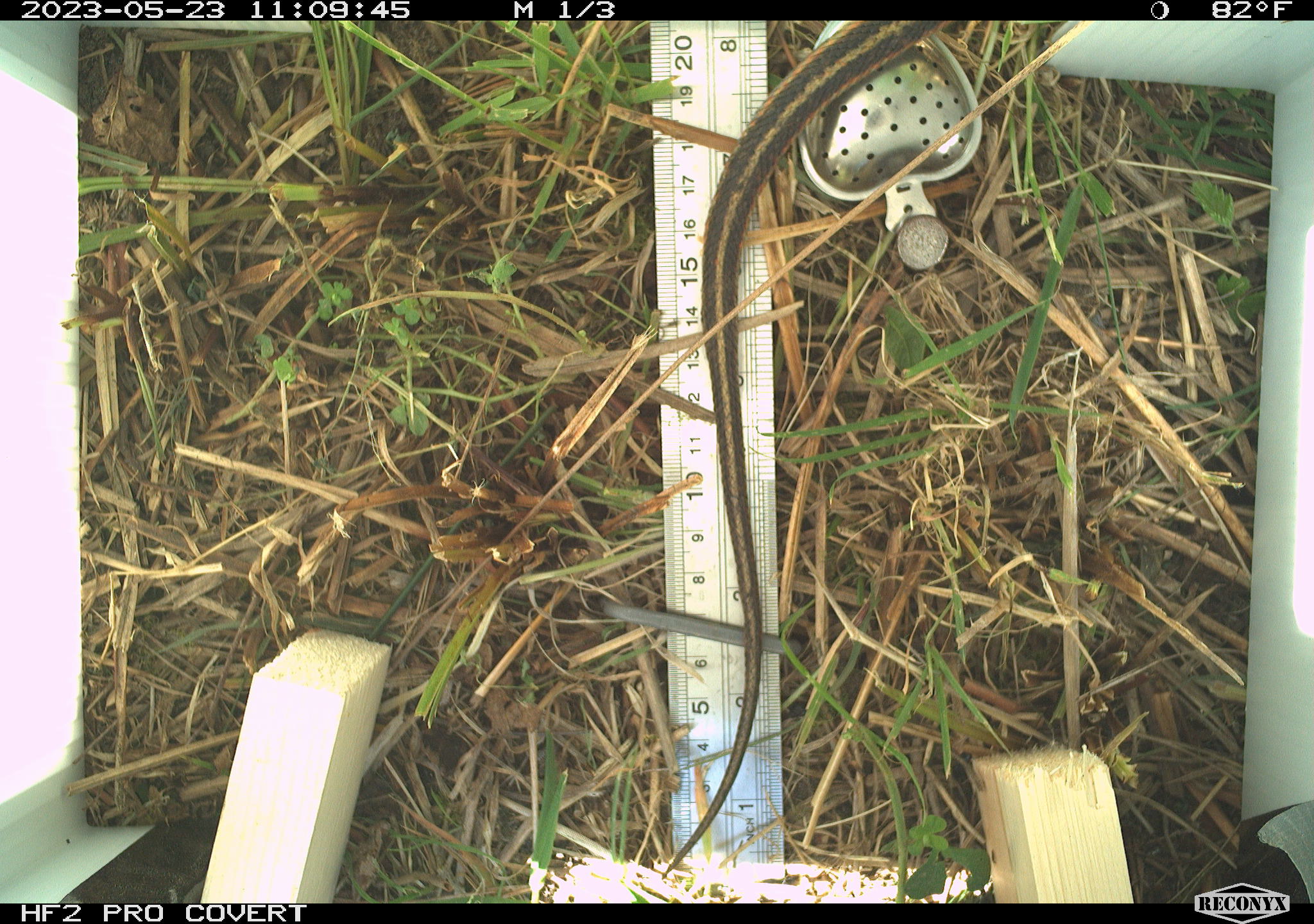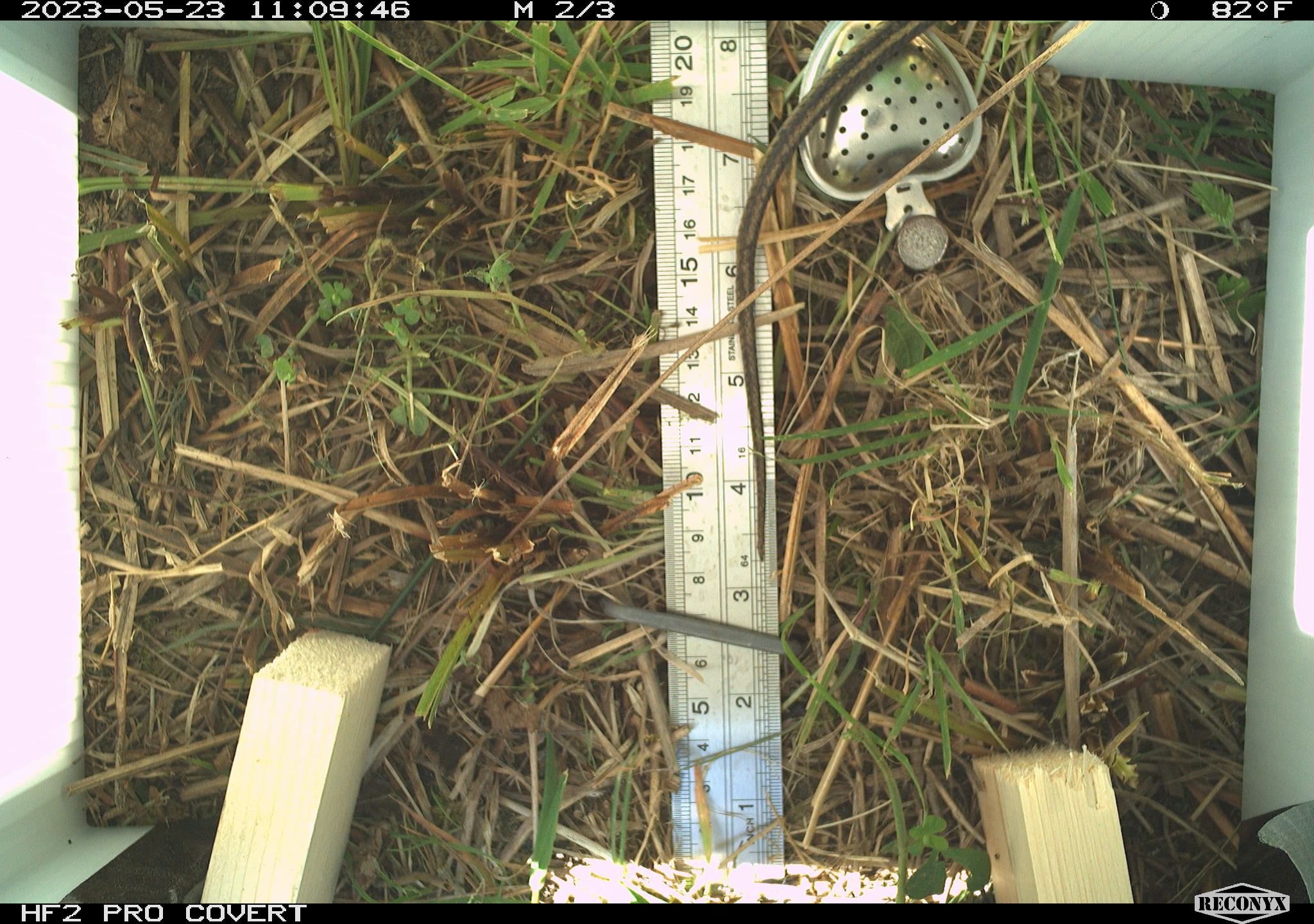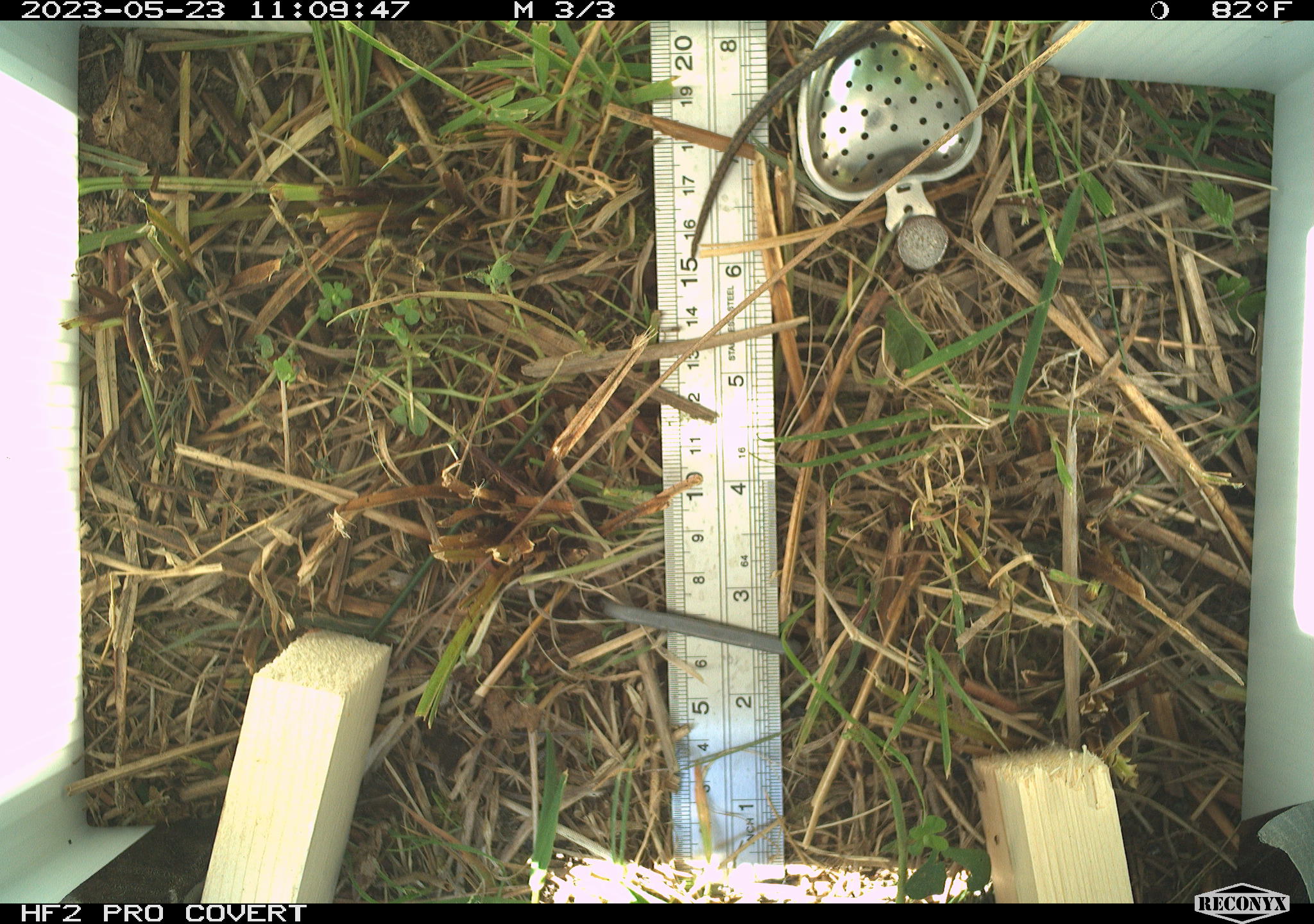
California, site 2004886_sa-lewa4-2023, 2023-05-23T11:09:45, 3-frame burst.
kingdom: Animalia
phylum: Chordata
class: Reptilia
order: Squamata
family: Colubridae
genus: Thamnophis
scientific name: Thamnophis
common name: american gartersnakes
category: thamnophis species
Thamnophis species (american gartersnakes) (Thamnophis).